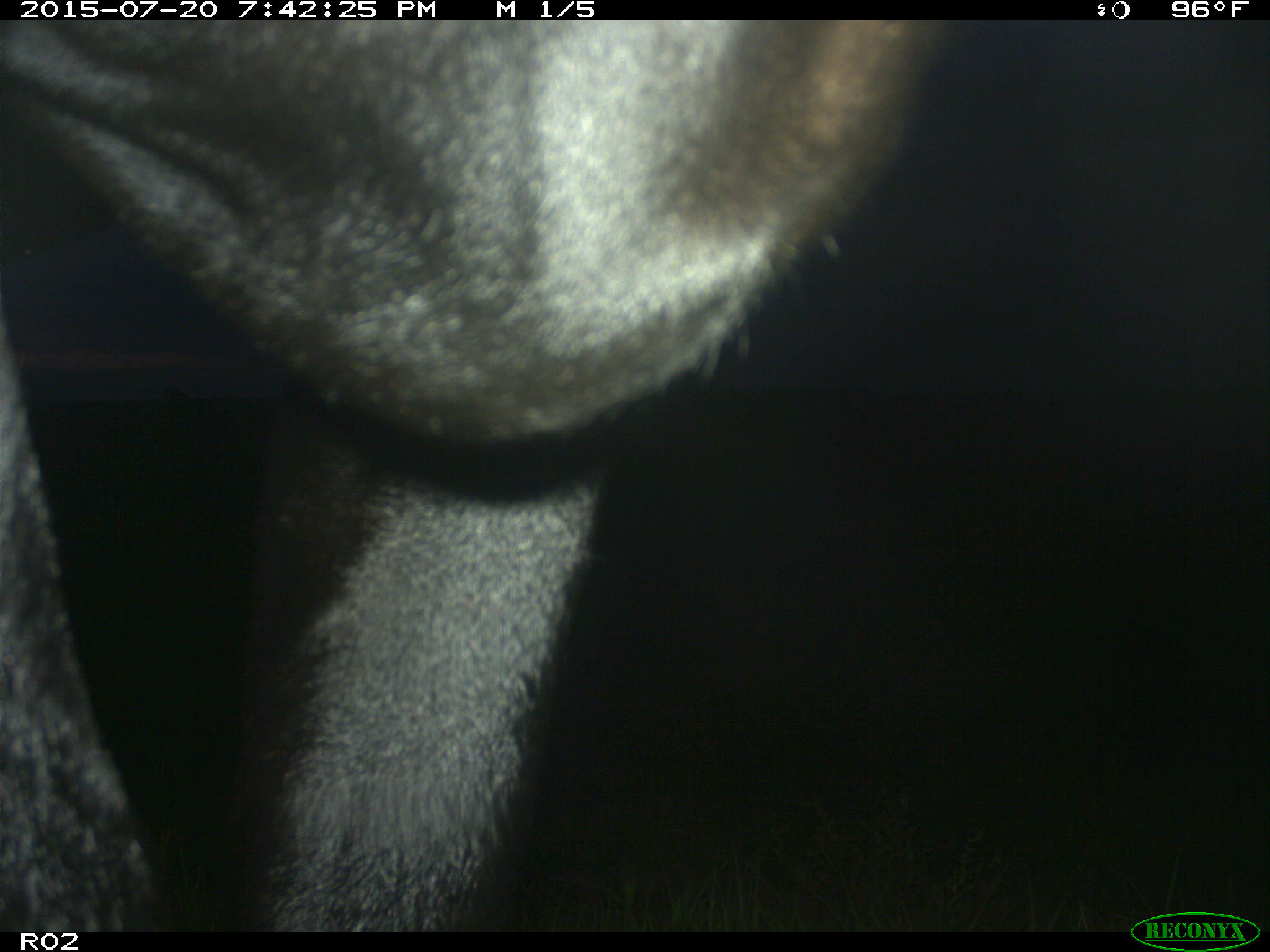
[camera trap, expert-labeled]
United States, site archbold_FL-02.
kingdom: Animalia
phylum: Chordata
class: Mammalia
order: Artiodactyla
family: Bovidae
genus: Bos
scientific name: Bos taurus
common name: domestic cow